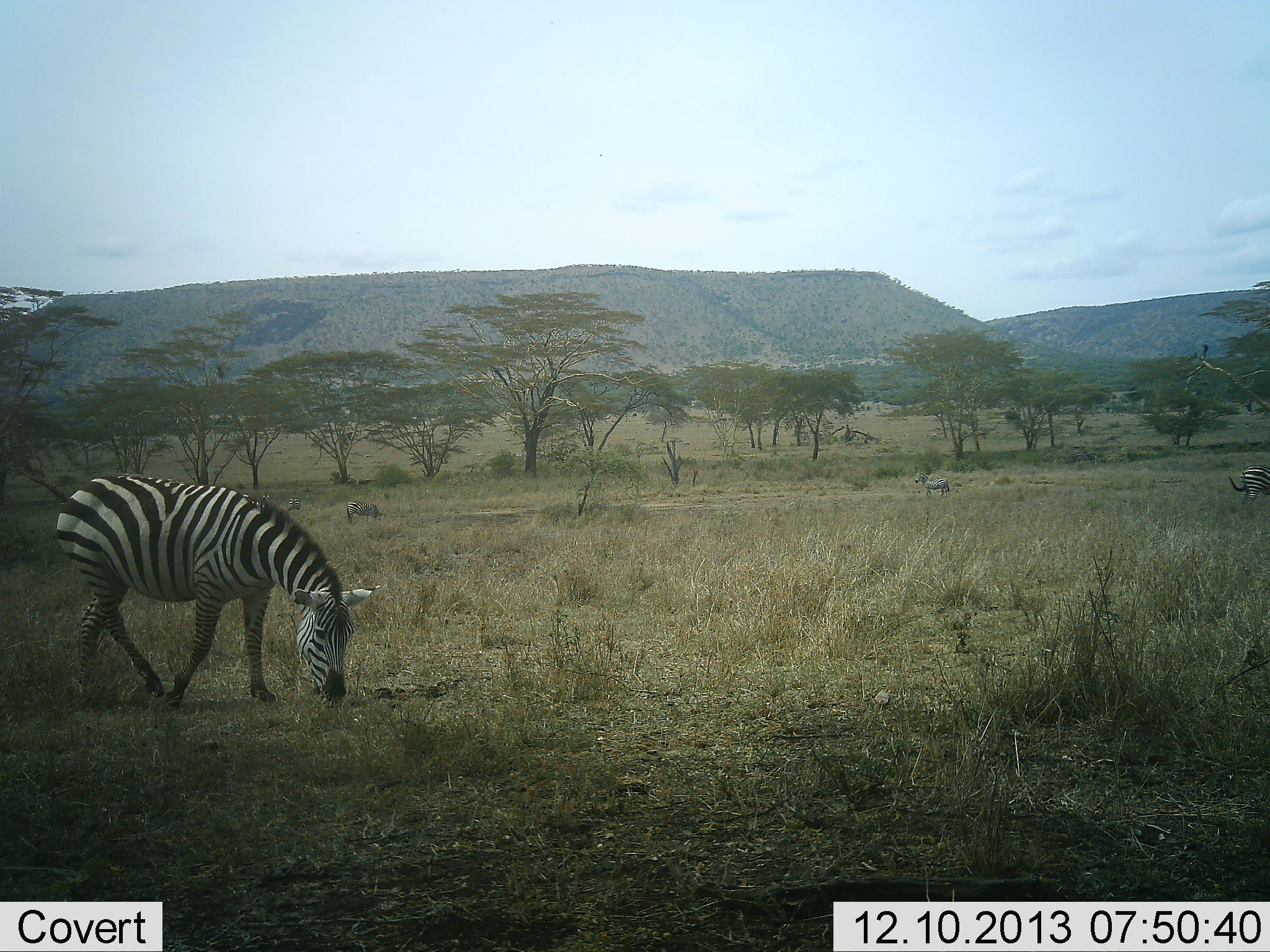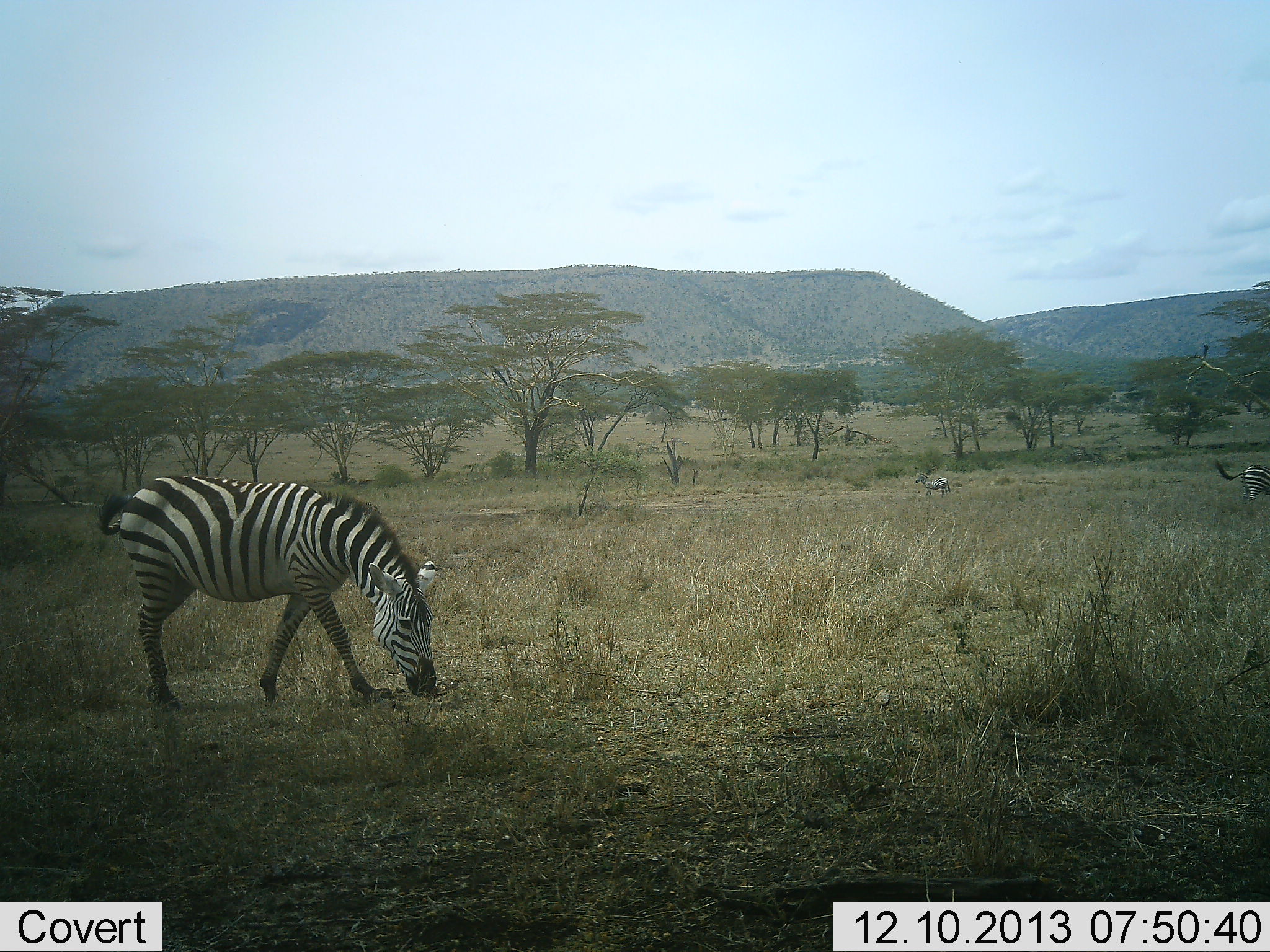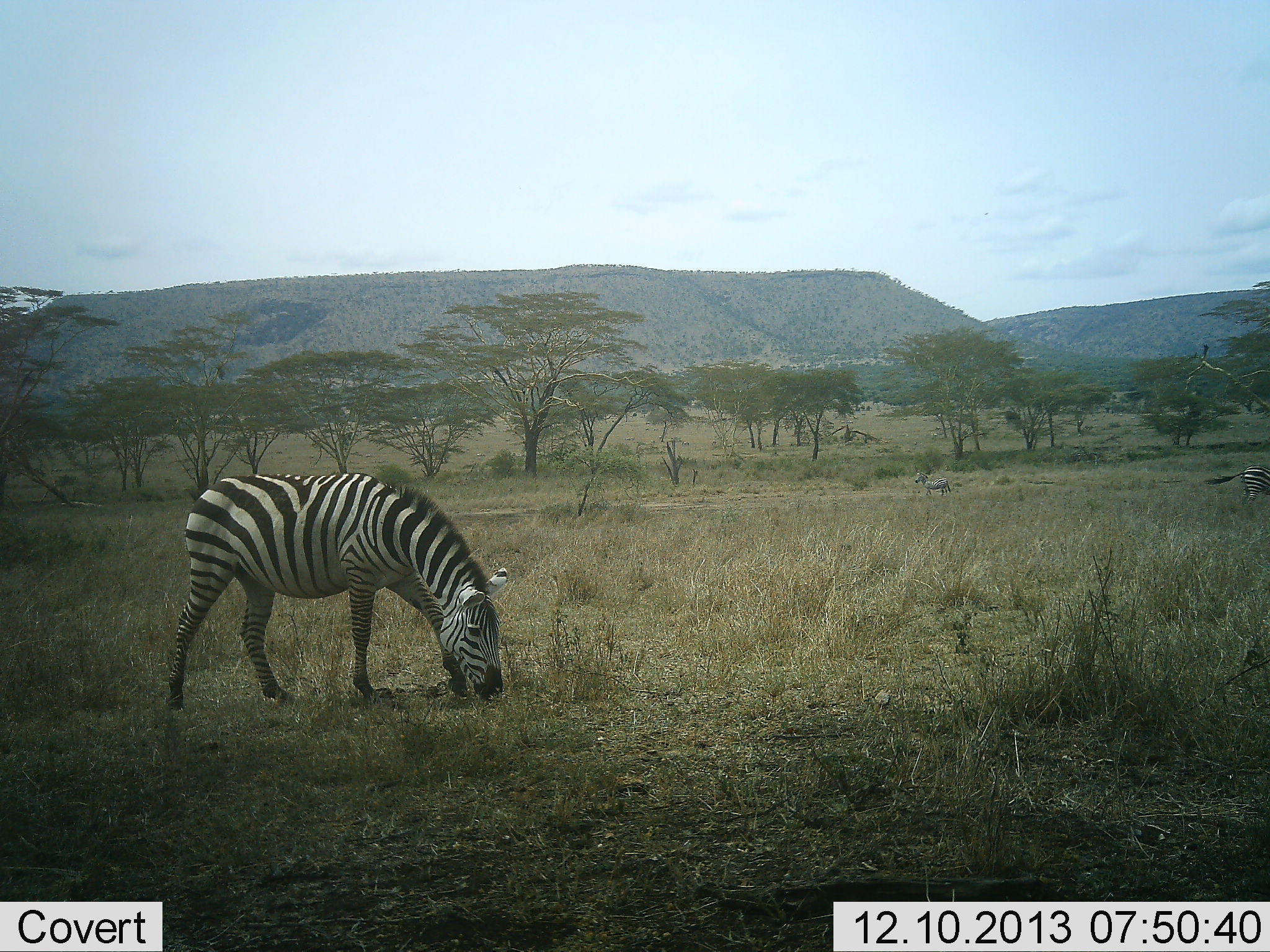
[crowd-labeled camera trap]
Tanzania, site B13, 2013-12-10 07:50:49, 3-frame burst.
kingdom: Animalia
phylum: Chordata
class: Mammalia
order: Perissodactyla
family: Equidae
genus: Equus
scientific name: Equus quagga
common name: plains zebra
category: zebra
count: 3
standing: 30%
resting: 0%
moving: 40%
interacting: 0%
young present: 0%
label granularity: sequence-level